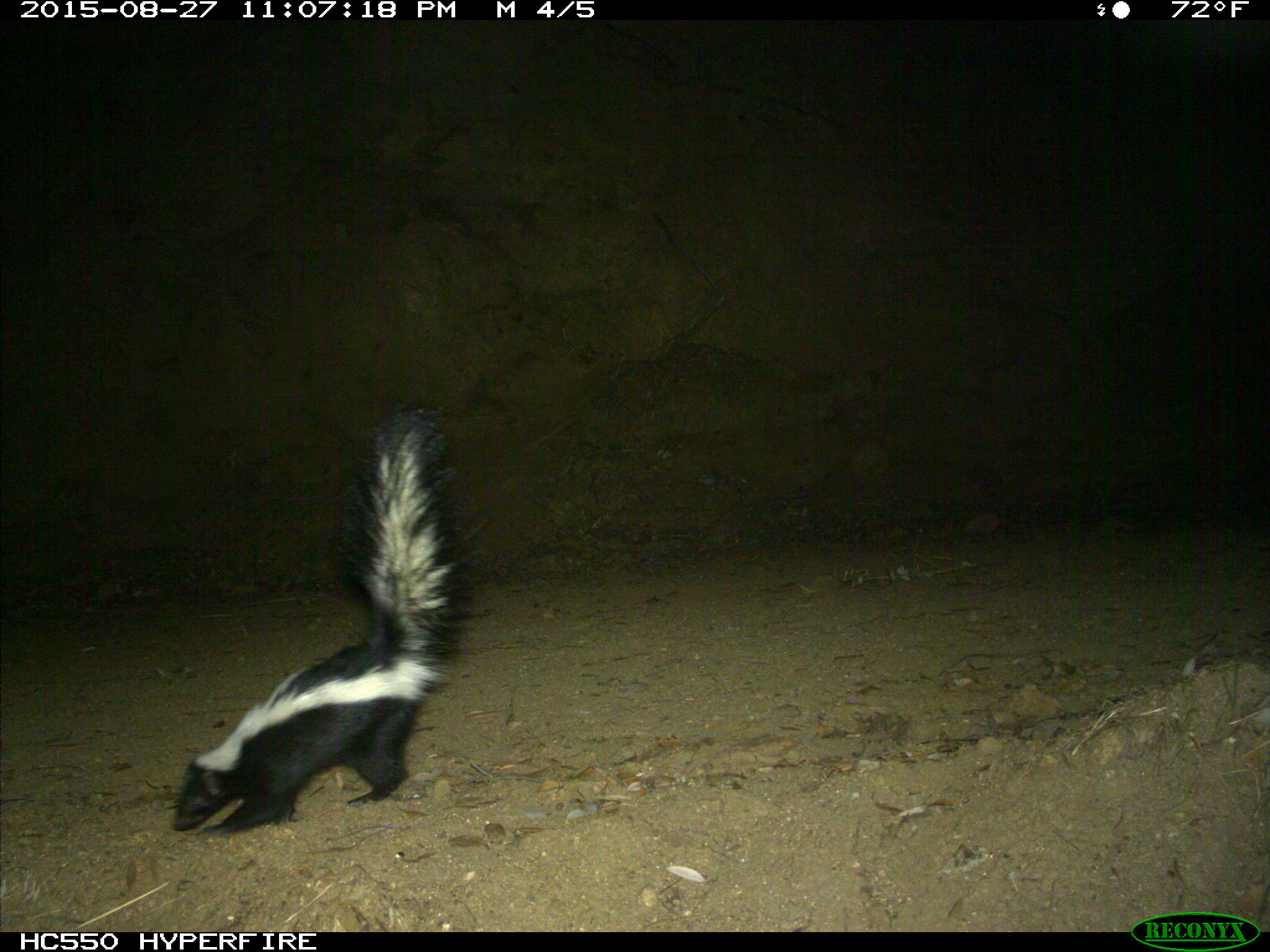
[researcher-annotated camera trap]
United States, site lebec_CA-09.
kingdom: Animalia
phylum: Chordata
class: Mammalia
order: Carnivora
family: Mephitidae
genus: Mephitis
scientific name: Mephitis mephitis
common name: striped skunk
Mephitis mephitis (striped skunk).